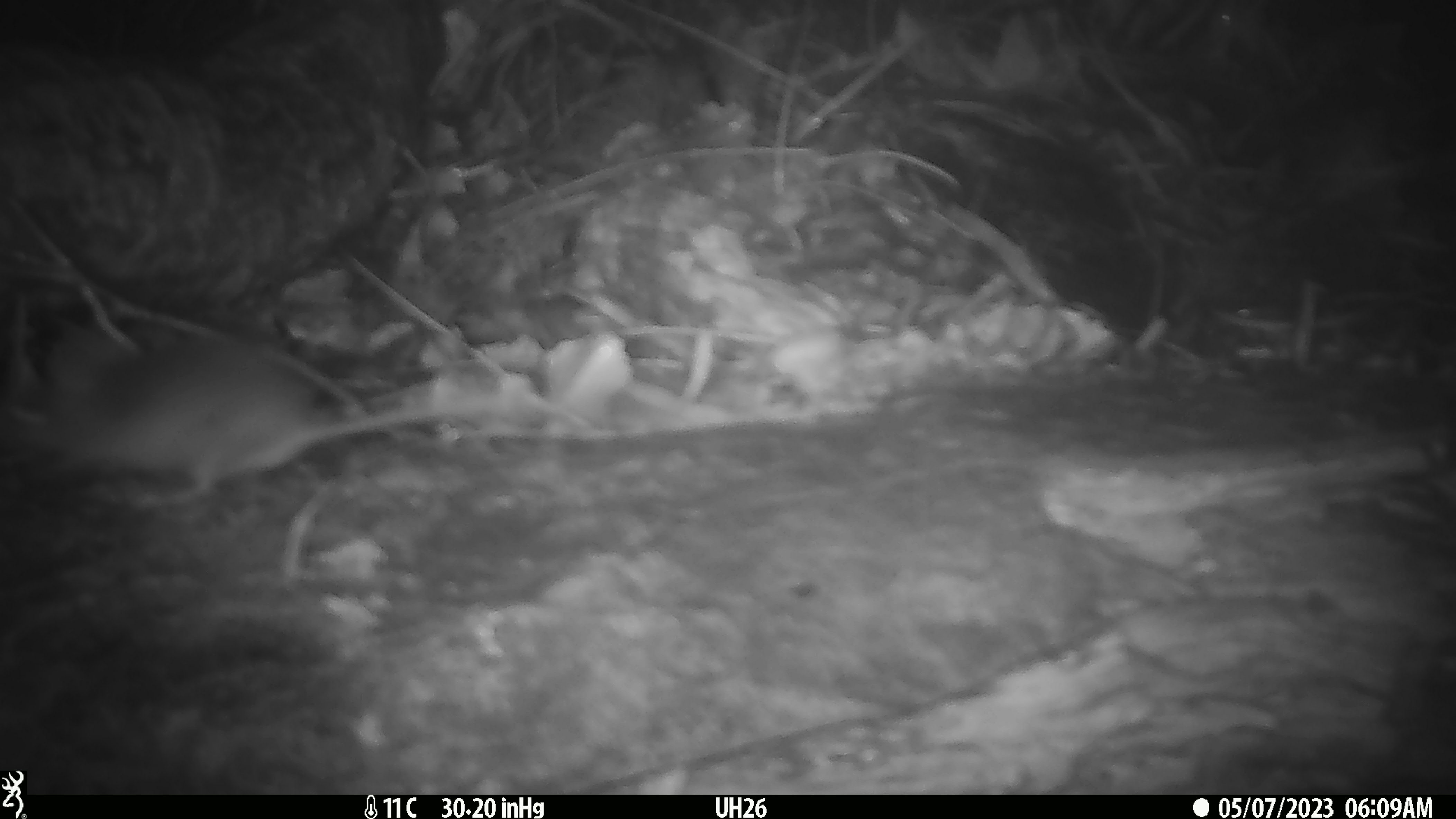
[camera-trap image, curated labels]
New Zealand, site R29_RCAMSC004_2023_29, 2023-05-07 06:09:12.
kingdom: Animalia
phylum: Chordata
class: Mammalia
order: Rodentia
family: Muridae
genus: Mus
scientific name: Mus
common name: mouse